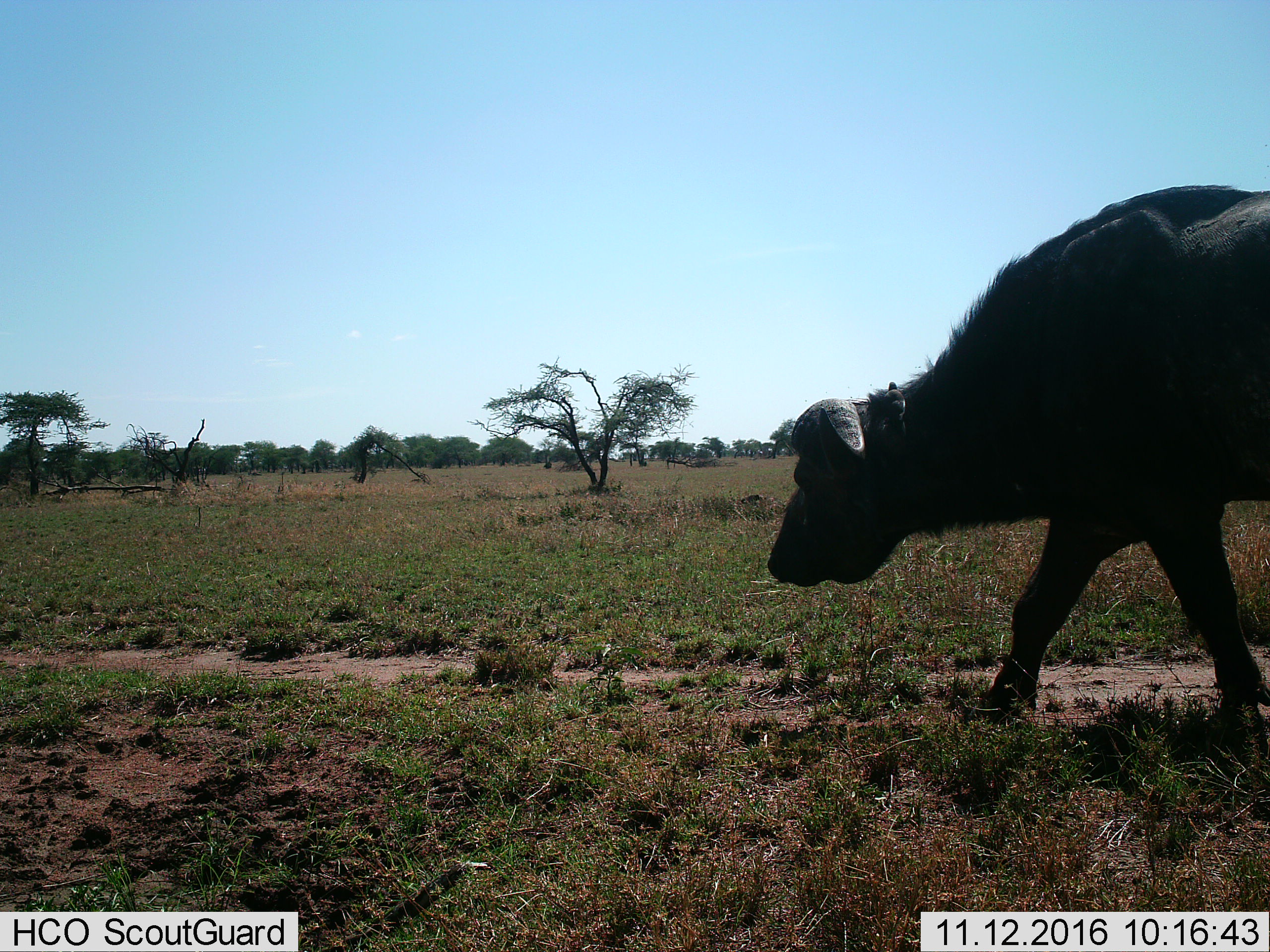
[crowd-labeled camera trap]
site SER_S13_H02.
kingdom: Animalia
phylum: Chordata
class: Mammalia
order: Artiodactyla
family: Bovidae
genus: Syncerus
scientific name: Syncerus caffer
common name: african buffalo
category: buffalo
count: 1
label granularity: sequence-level